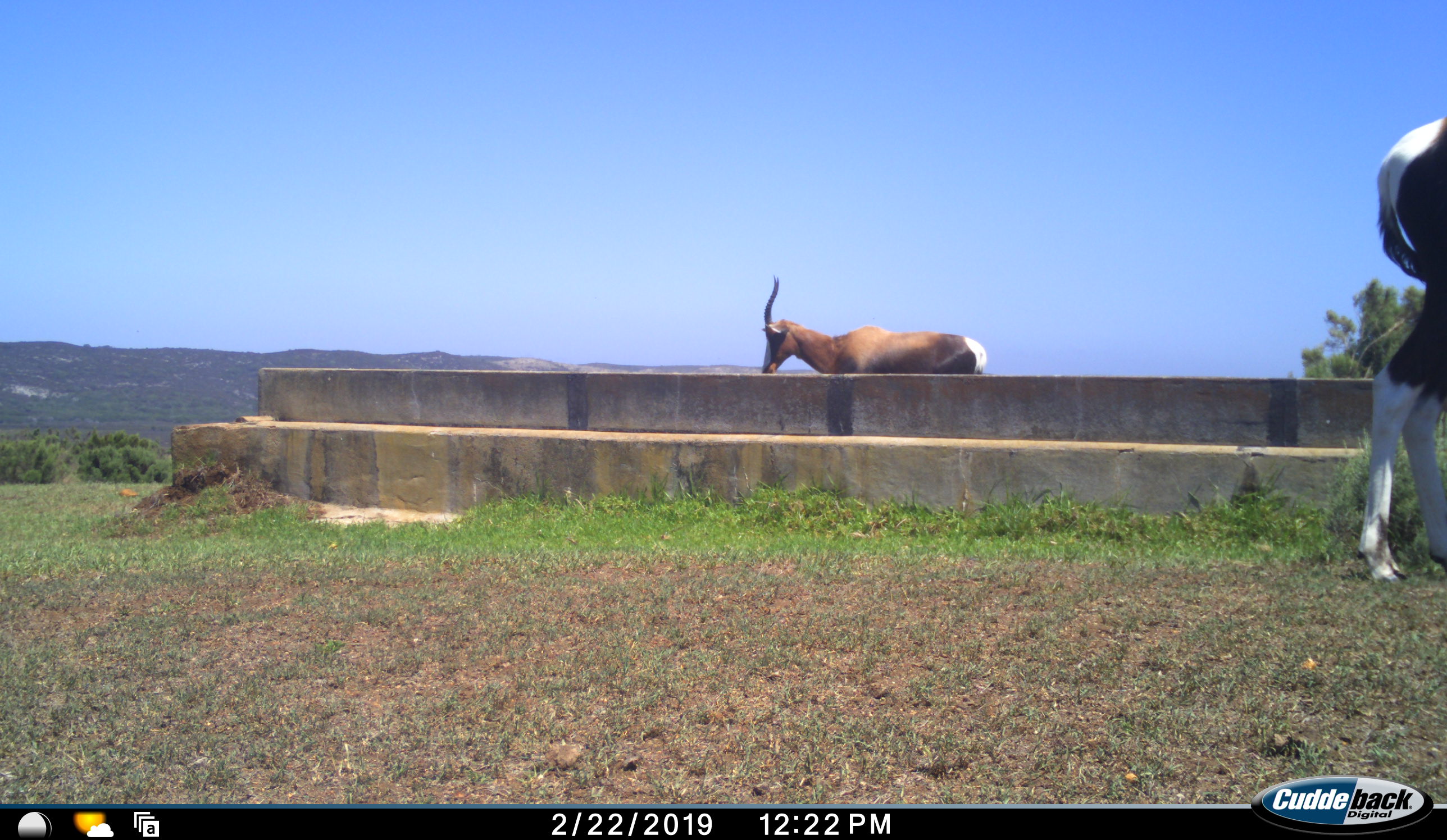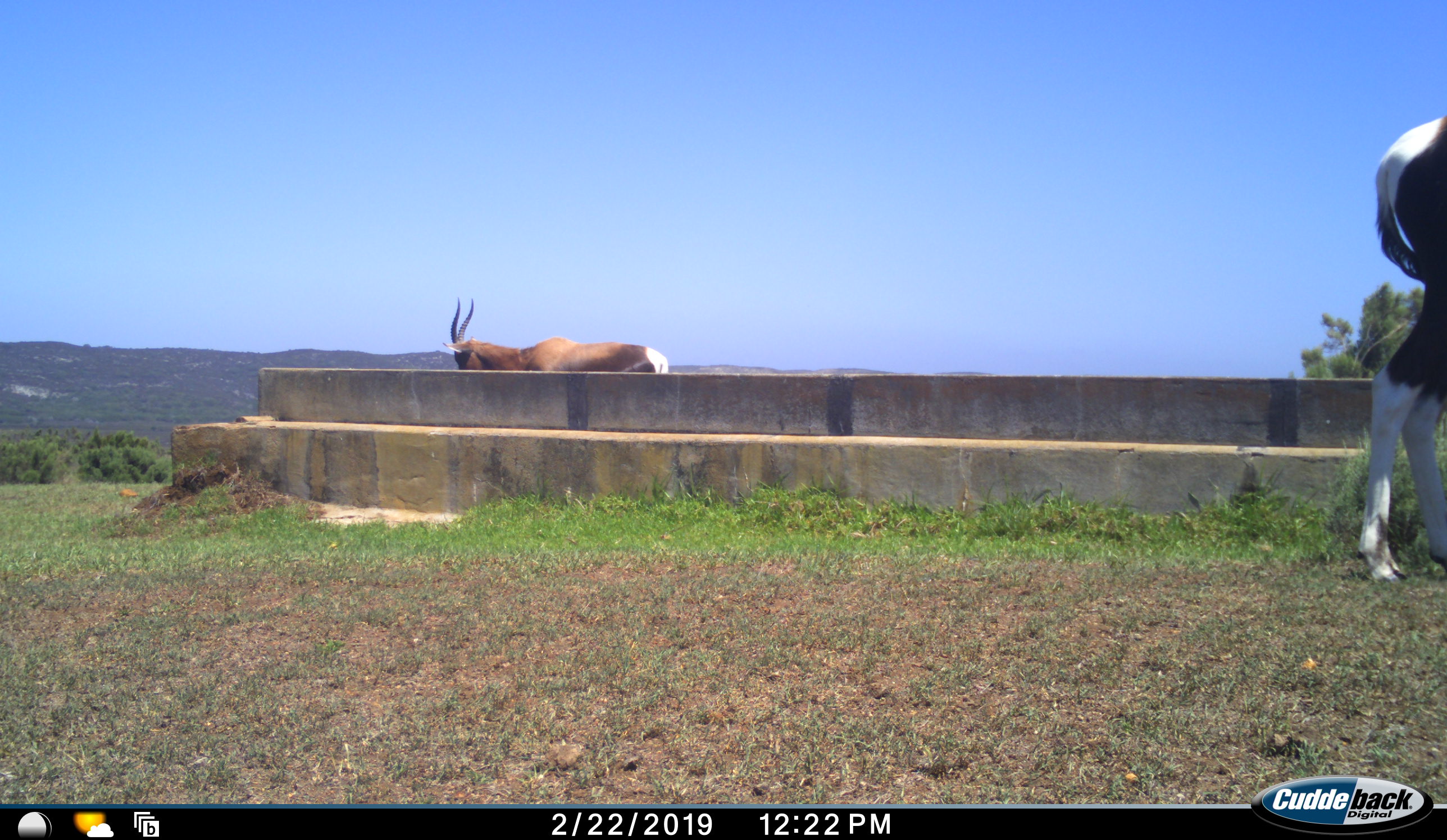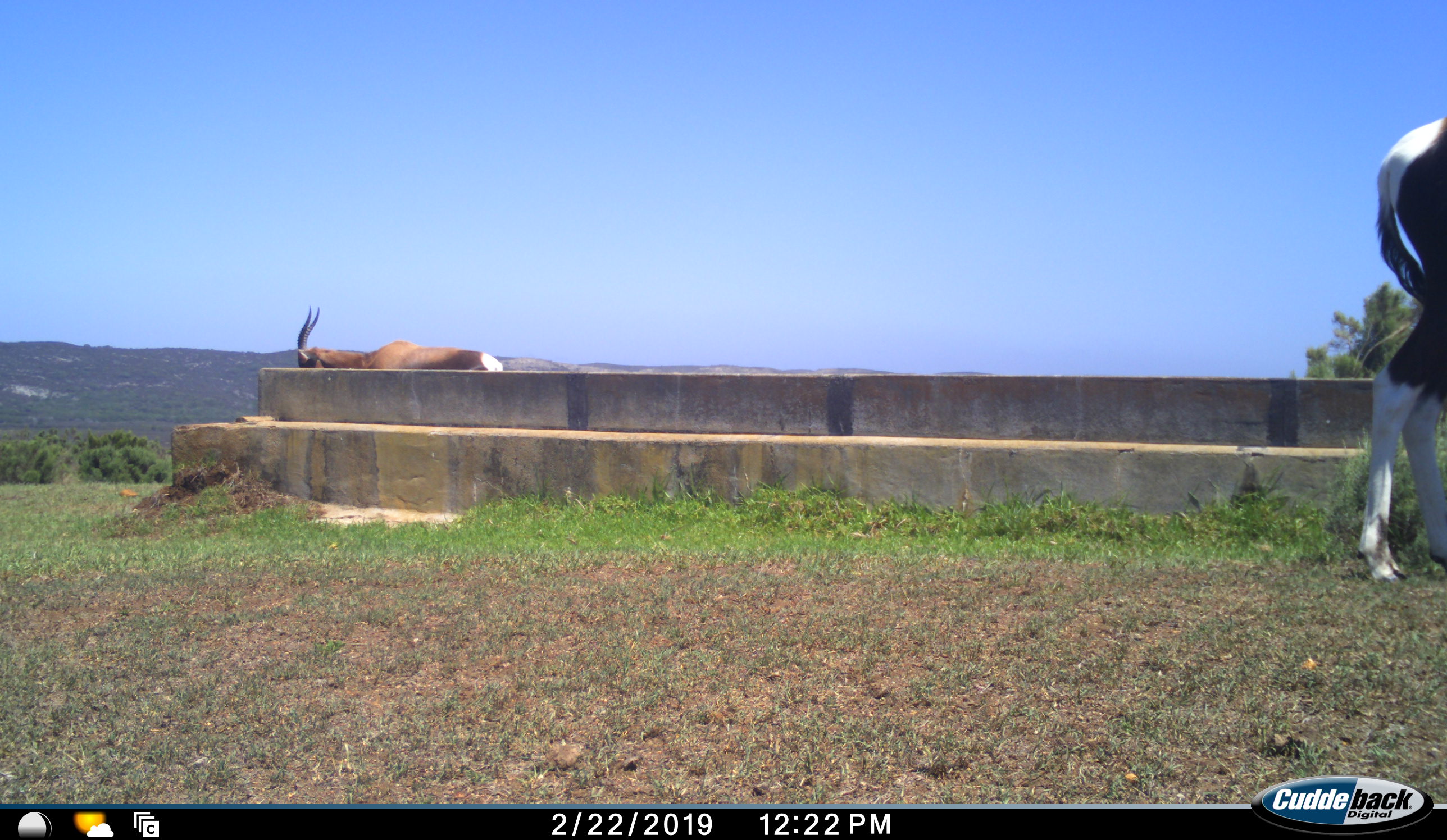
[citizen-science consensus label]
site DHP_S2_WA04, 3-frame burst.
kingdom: Animalia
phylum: Chordata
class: Mammalia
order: Artiodactyla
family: Bovidae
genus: Damaliscus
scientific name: Damaliscus pygargus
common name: bontebok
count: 2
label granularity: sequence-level